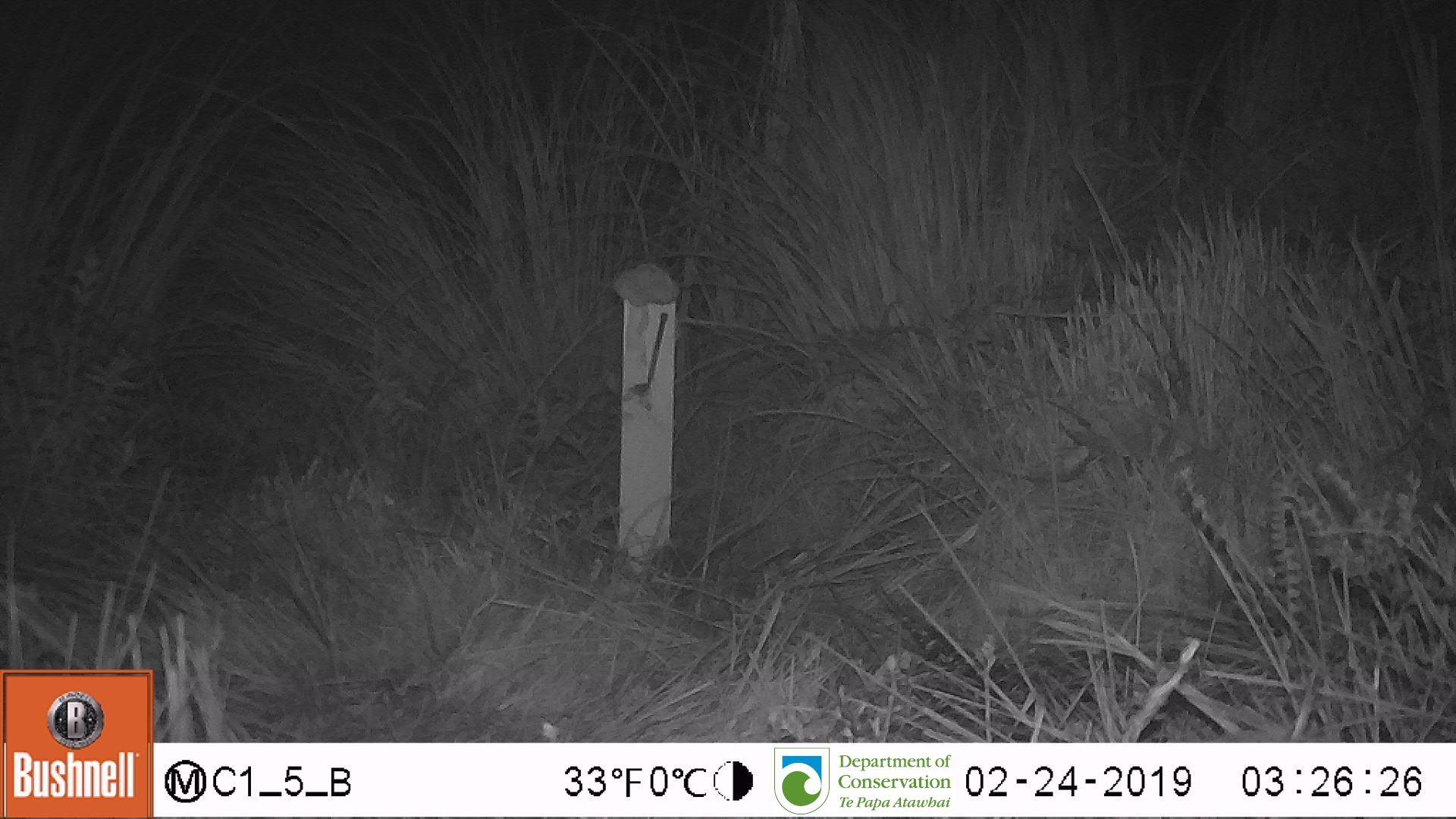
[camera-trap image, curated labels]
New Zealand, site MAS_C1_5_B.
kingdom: Animalia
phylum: Chordata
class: Mammalia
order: Rodentia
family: Muridae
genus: Mus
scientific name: Mus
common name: mouse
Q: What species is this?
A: Mouse (Mus).